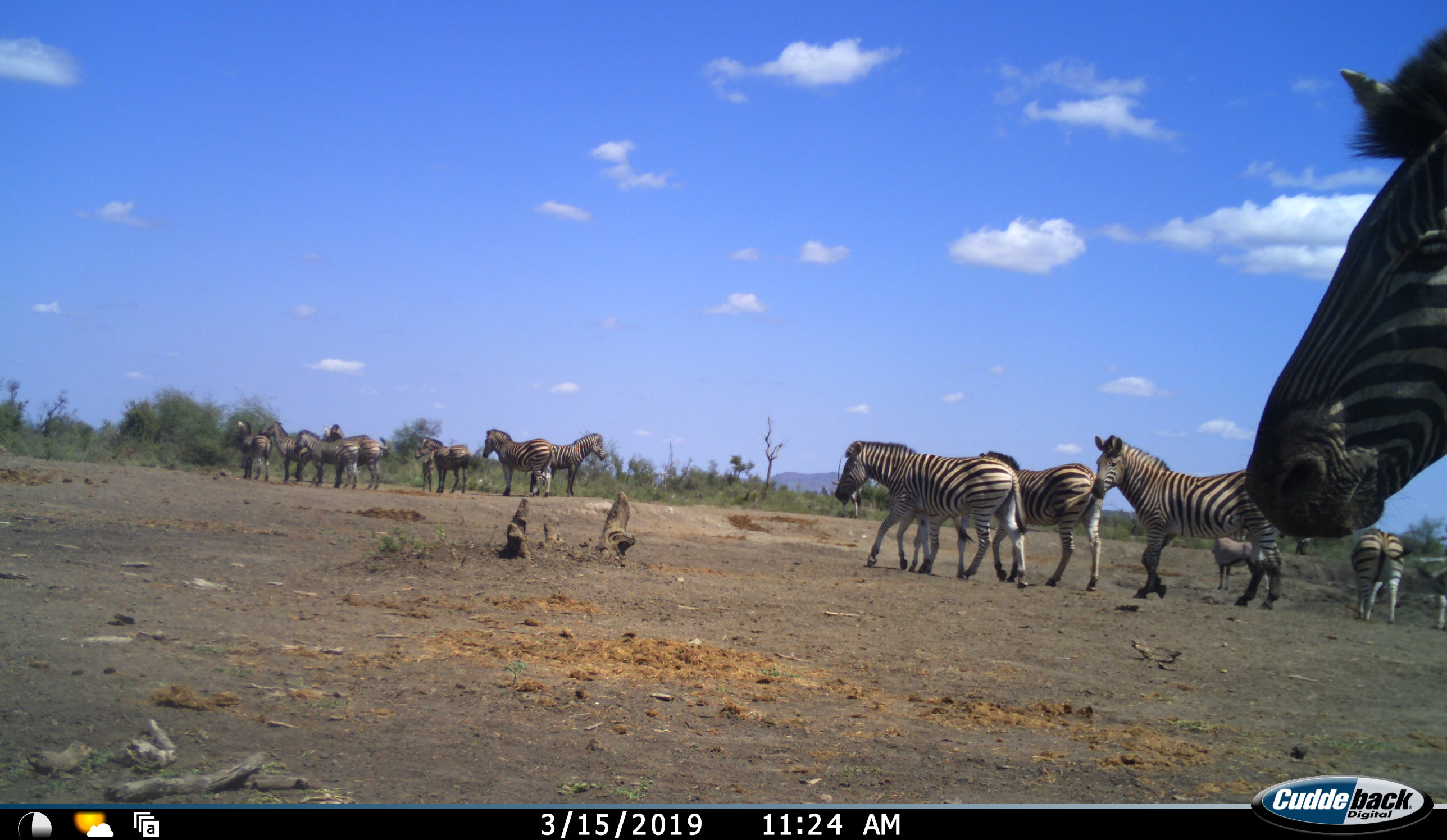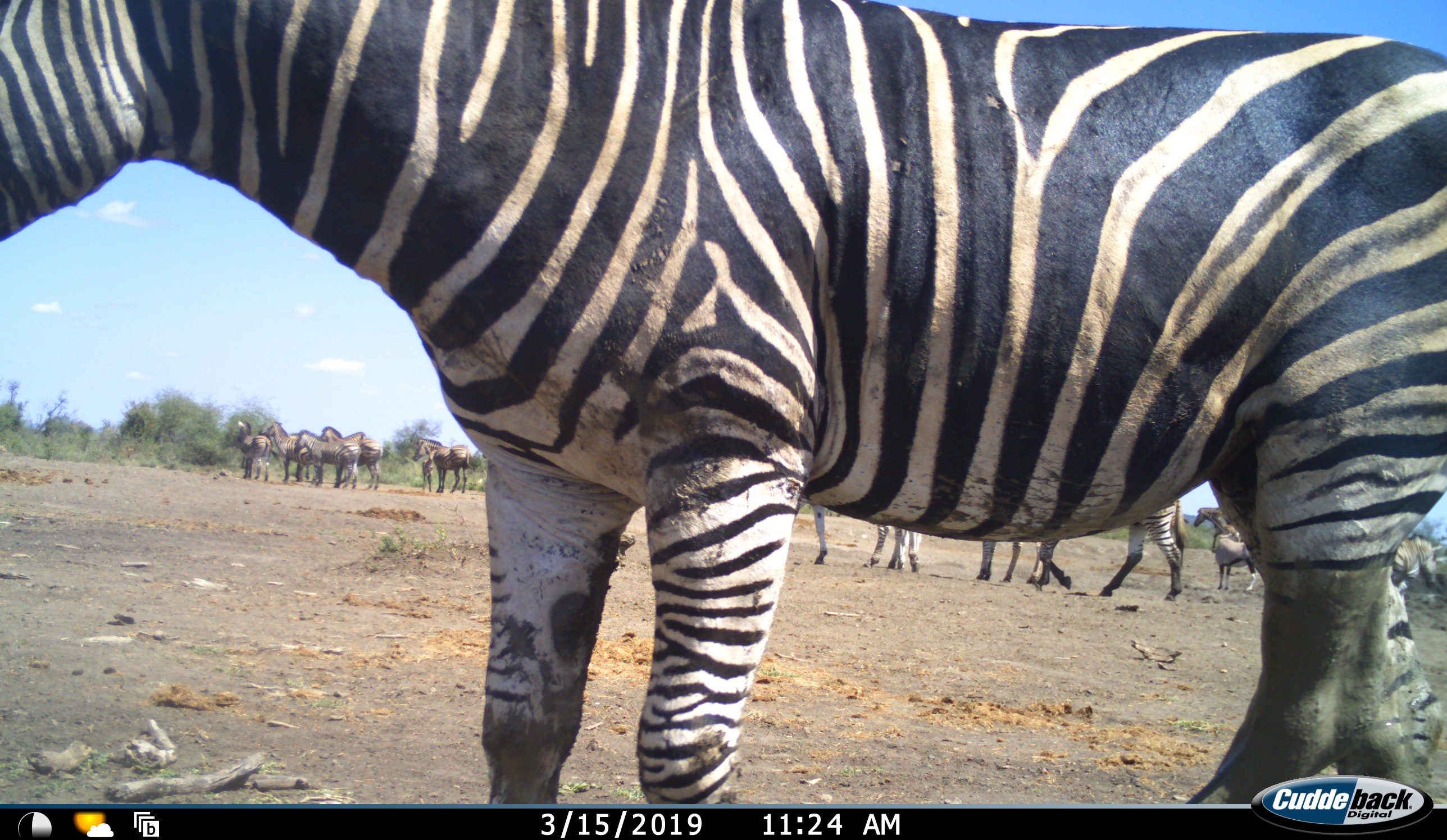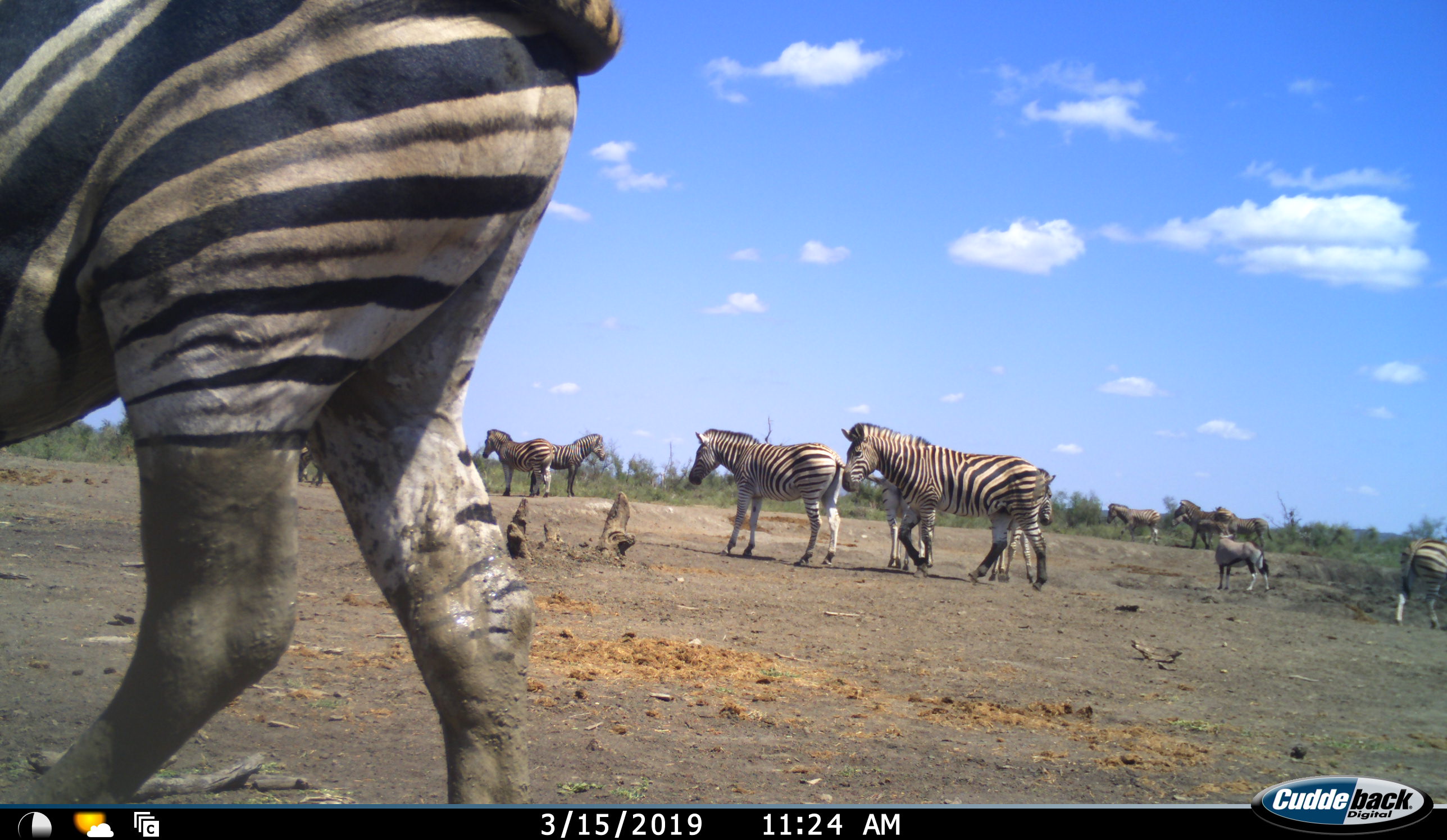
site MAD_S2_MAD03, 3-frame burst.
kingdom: Animalia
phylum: Chordata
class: Mammalia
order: Perissodactyla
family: Equidae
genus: Equus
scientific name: Equus quagga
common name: plains zebra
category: zebraplains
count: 11-50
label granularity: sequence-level